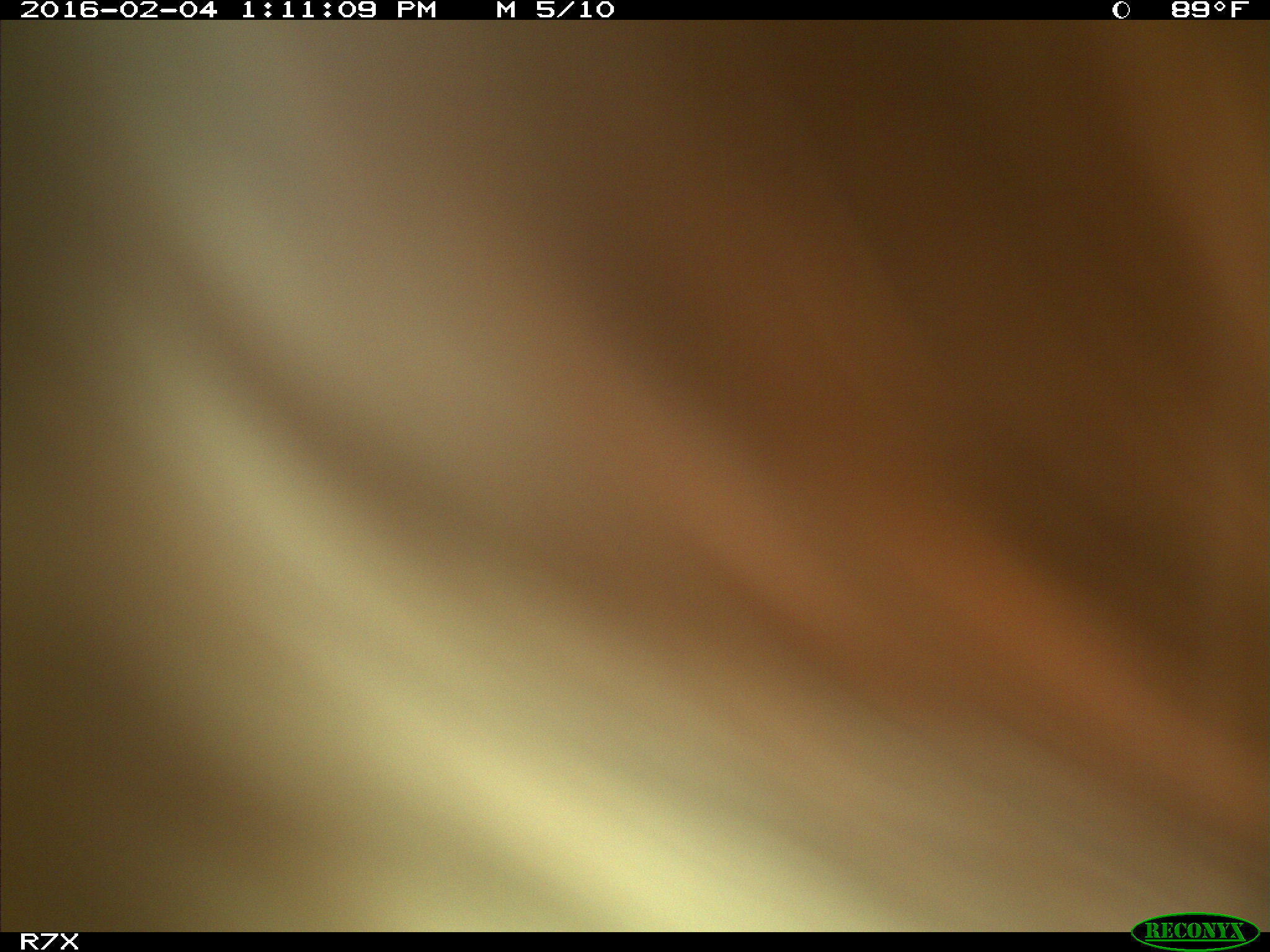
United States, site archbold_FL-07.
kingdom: Animalia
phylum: Chordata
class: Mammalia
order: Artiodactyla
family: Bovidae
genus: Bos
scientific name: Bos taurus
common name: domestic cow